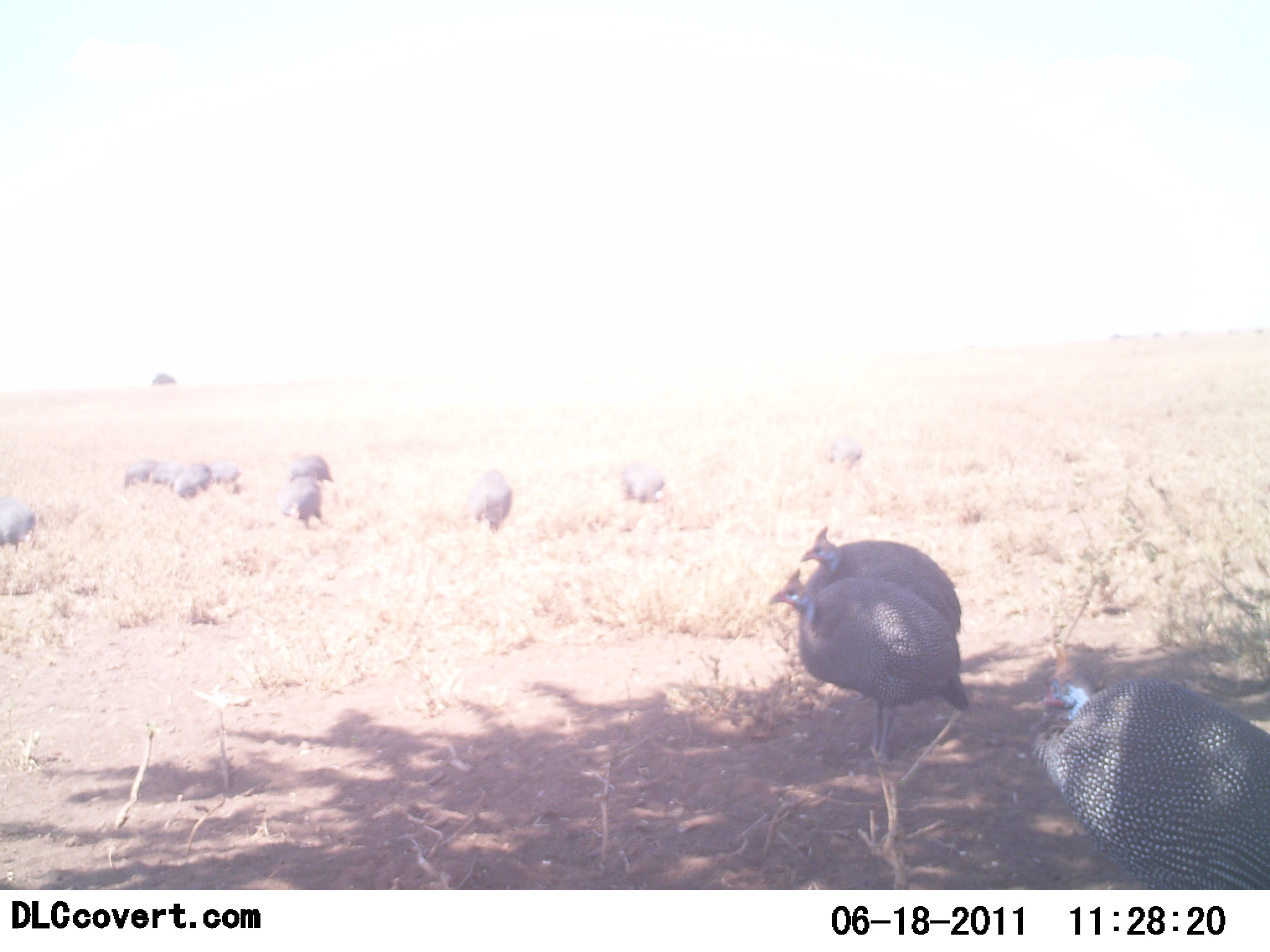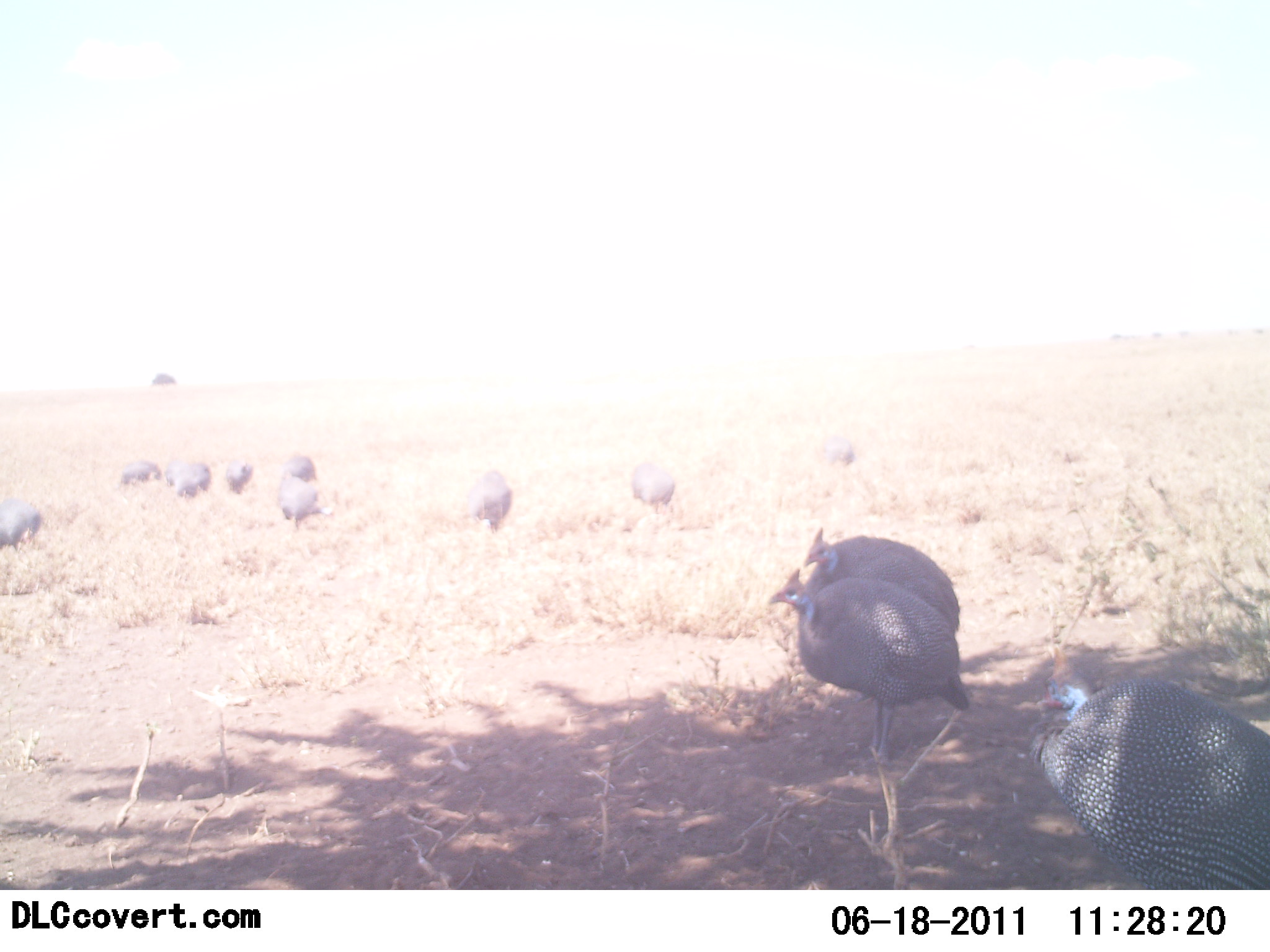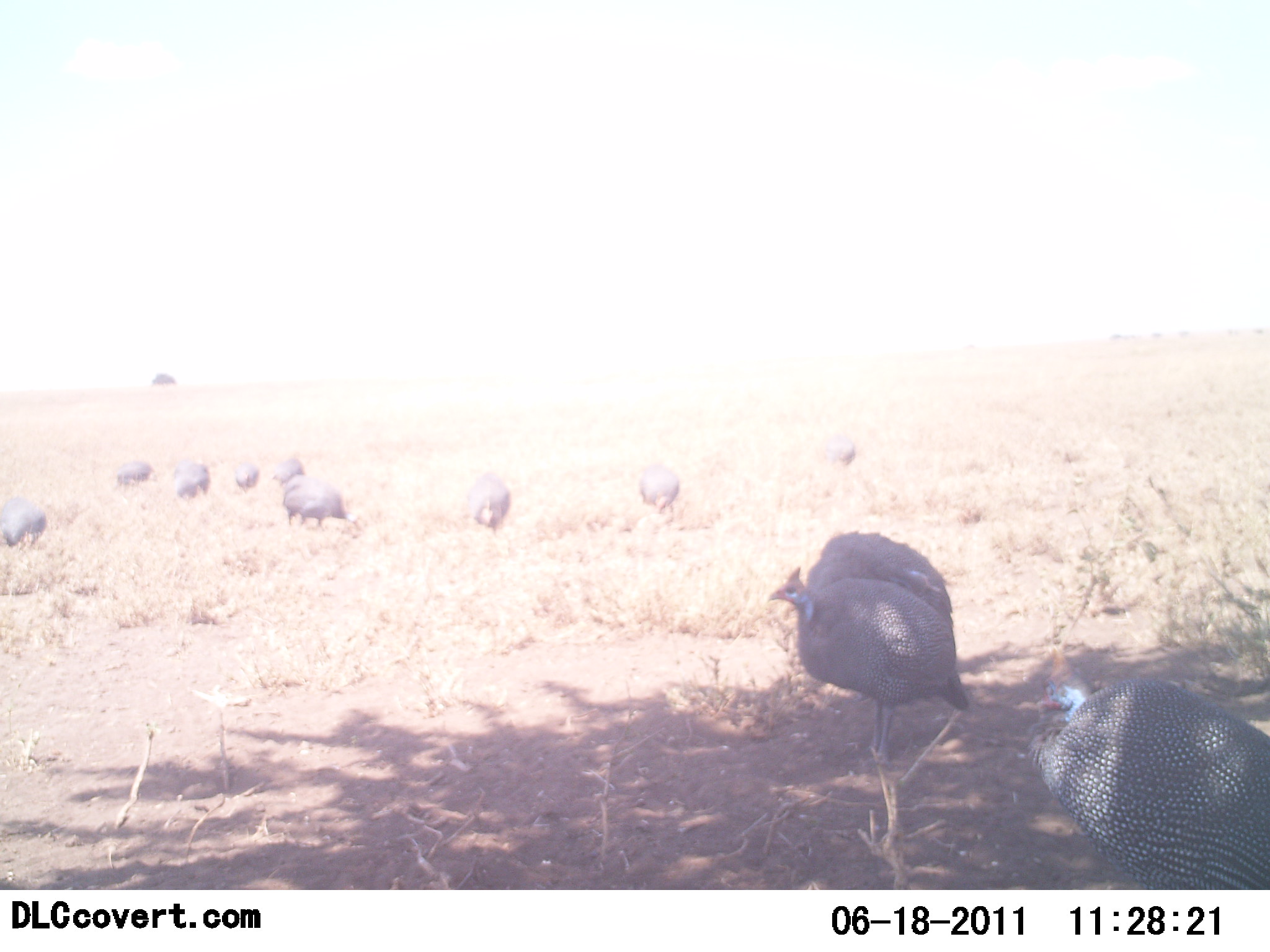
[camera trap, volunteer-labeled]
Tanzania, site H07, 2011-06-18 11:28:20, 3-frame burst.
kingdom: Animalia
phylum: Chordata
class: Aves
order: Galliformes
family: Numididae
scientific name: Numididae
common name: guinea fowl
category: guineafowl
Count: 11-50.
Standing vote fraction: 67%.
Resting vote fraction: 27%.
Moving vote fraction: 20%.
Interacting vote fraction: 0%.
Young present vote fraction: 7%.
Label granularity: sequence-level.